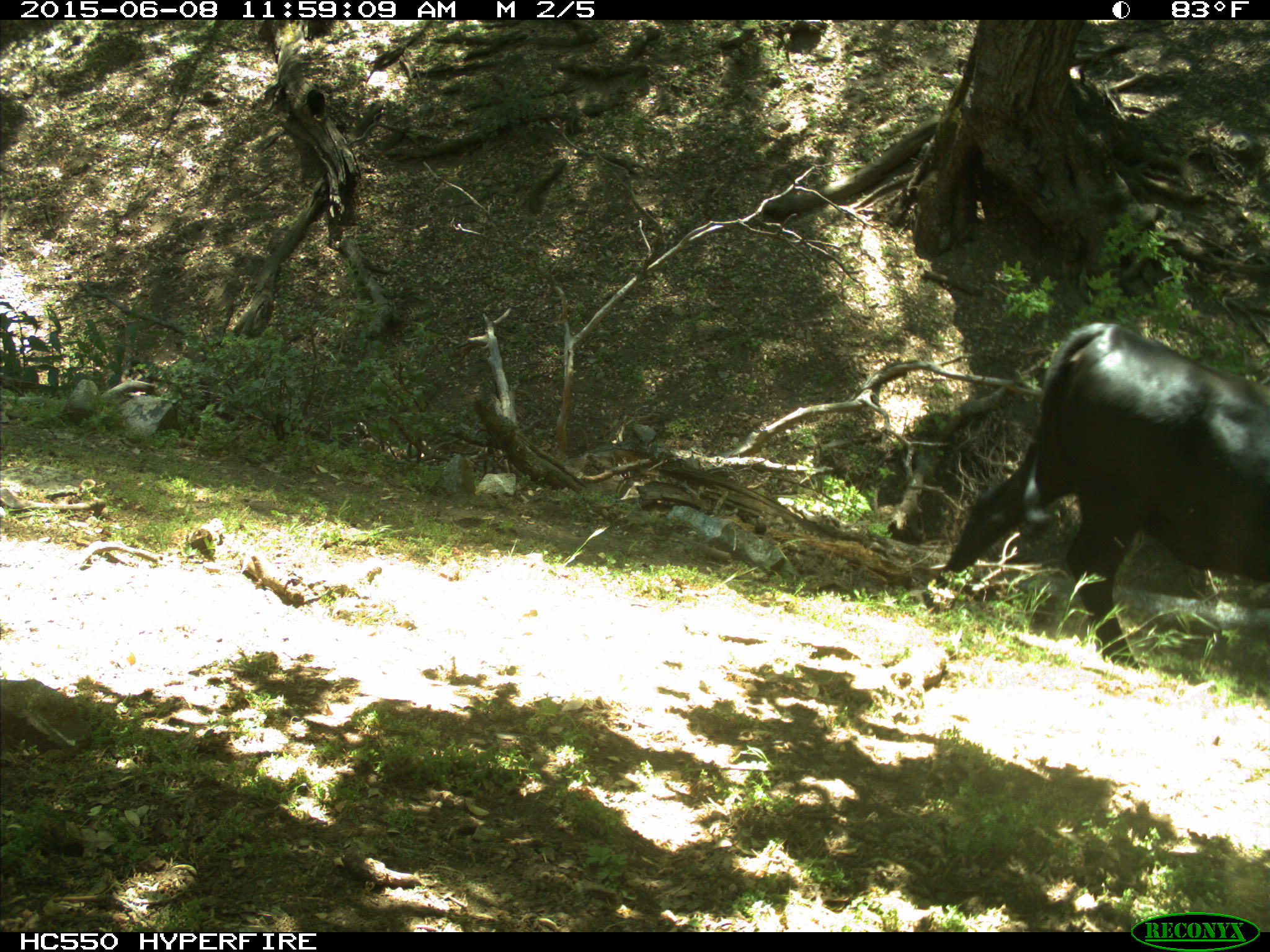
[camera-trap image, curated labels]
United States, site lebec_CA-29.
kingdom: Animalia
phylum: Chordata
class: Mammalia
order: Artiodactyla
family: Bovidae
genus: Bos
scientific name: Bos taurus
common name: domestic cow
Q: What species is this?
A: Bos taurus (domestic cow).